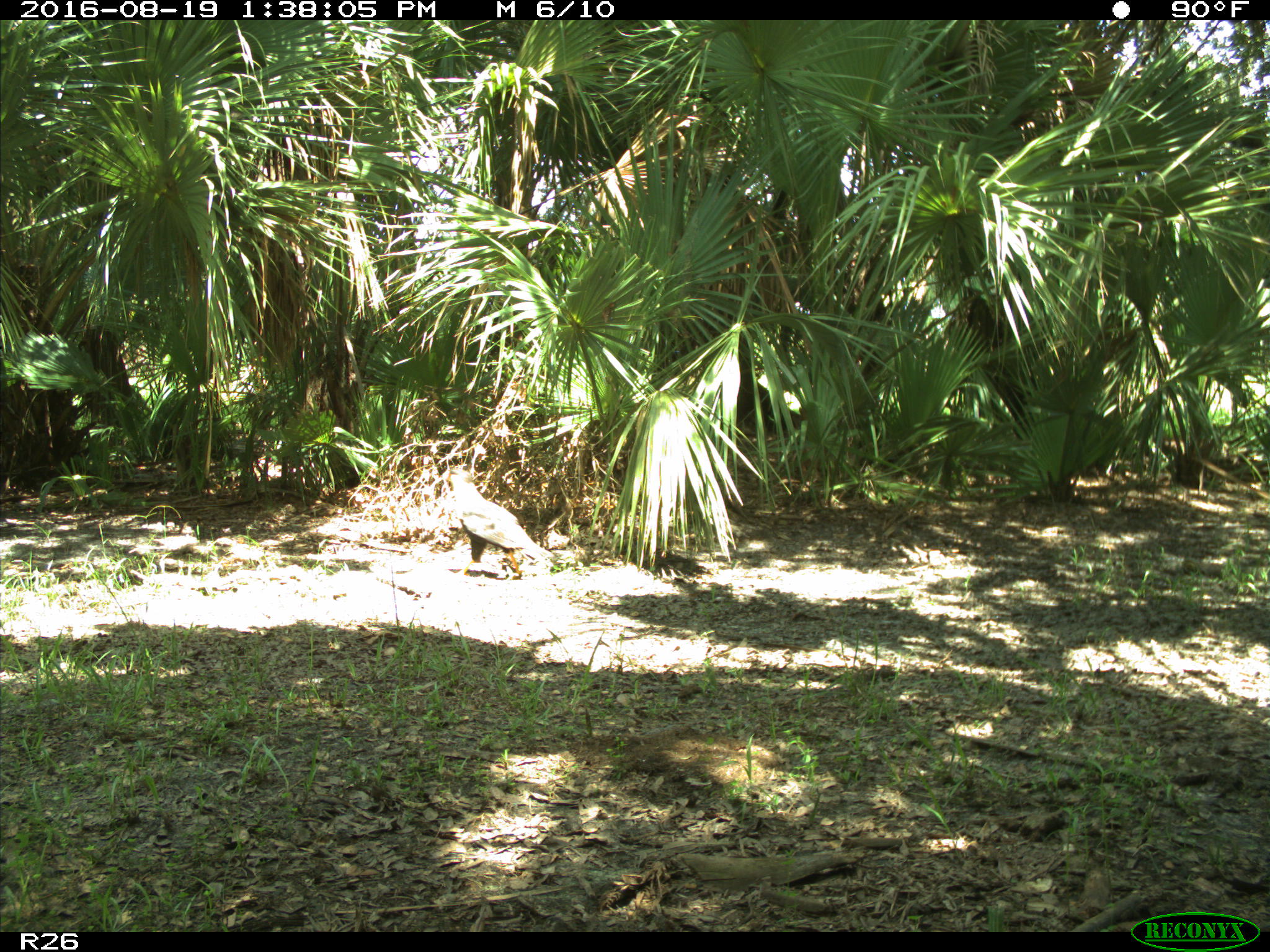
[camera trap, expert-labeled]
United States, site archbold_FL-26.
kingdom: Animalia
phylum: Chordata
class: Aves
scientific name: Aves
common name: birds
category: unidentified bird